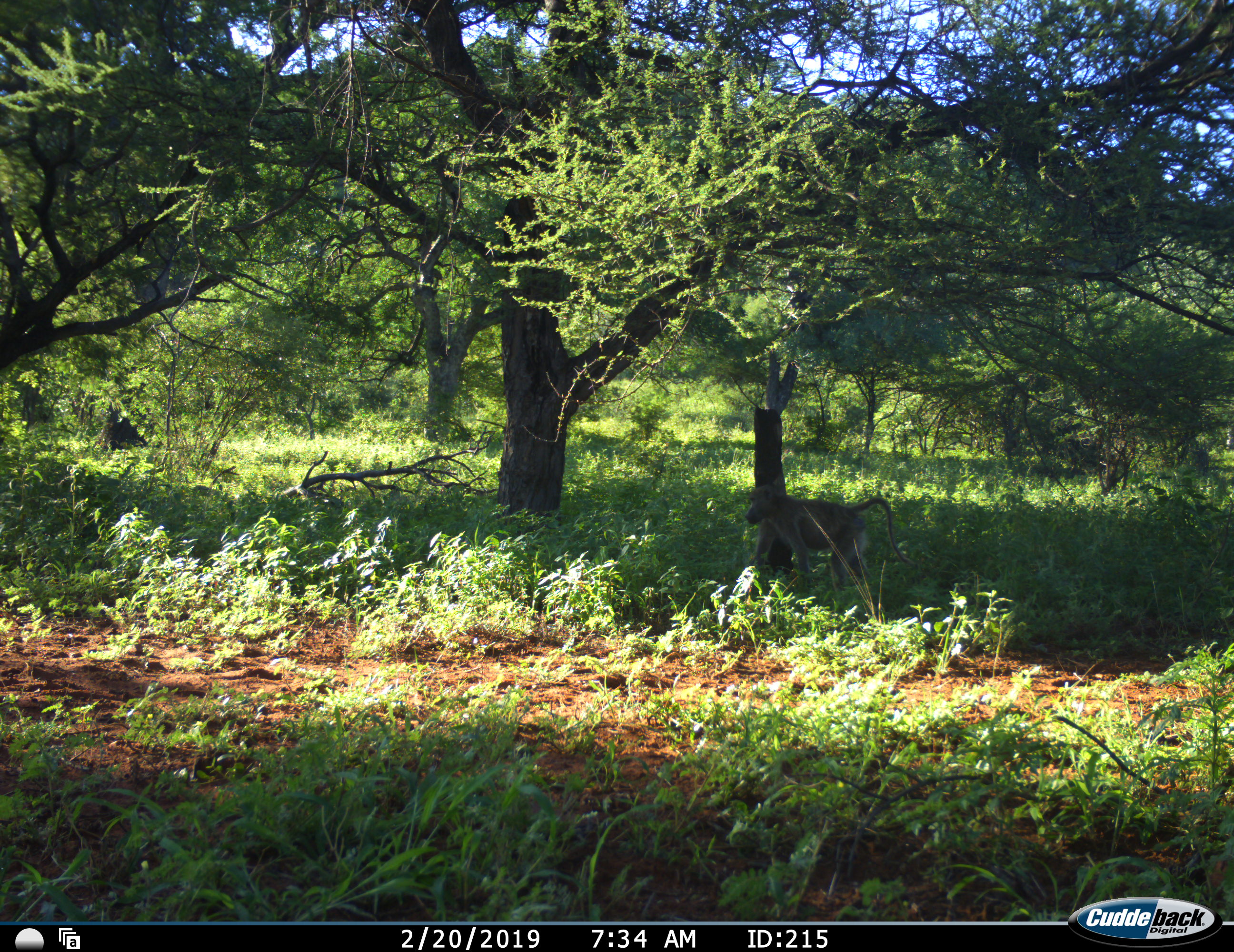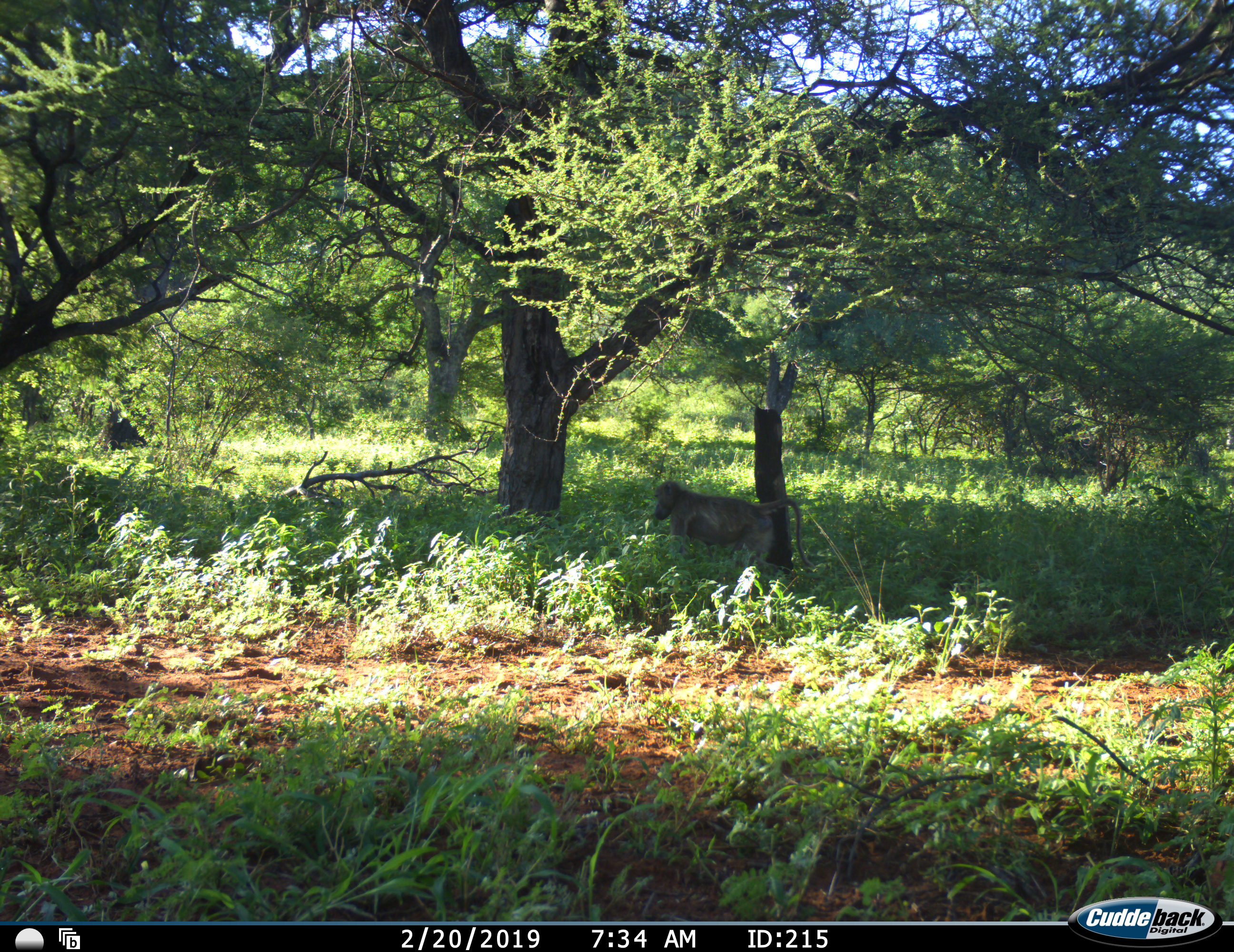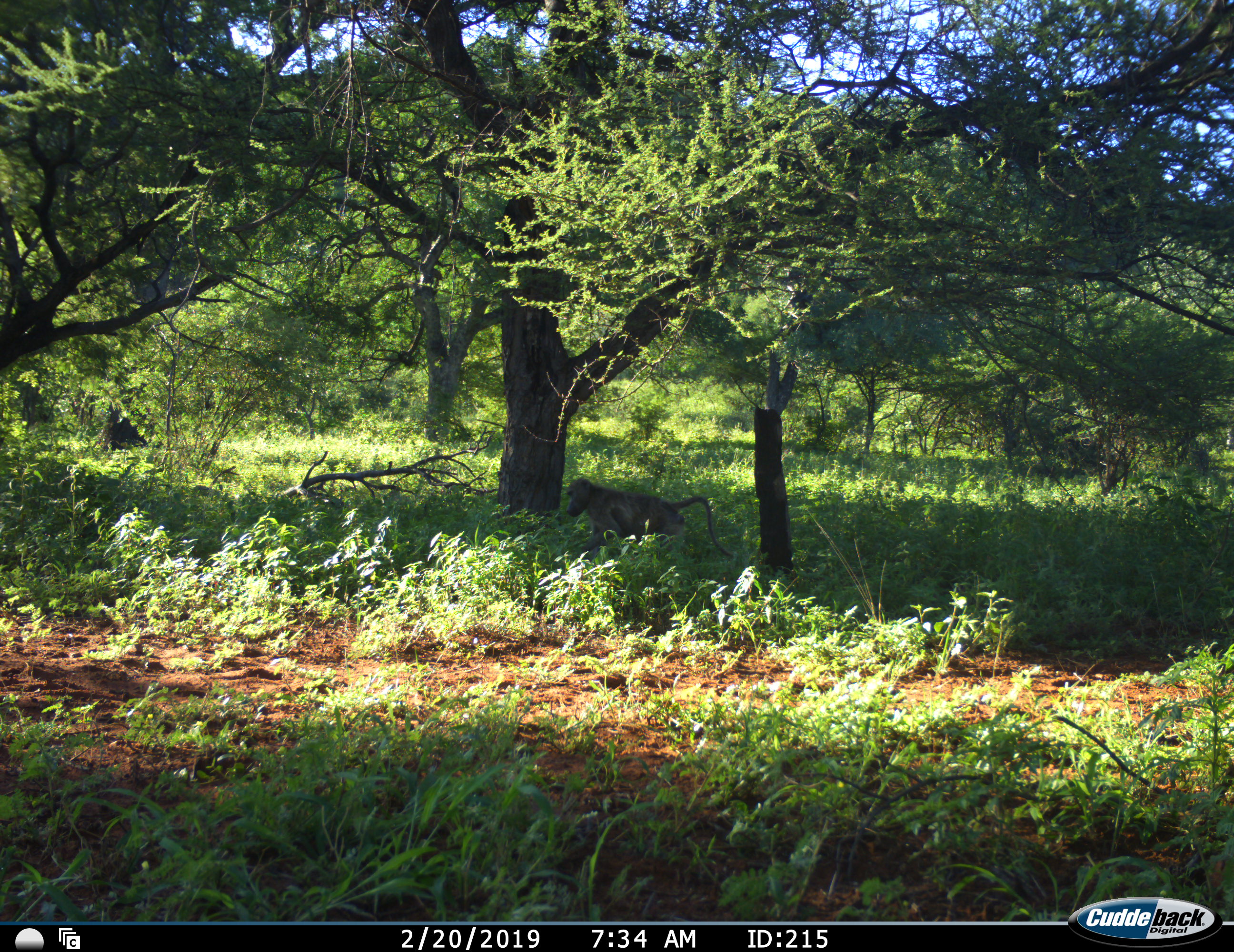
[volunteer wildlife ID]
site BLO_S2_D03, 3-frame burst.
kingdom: Animalia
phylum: Chordata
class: Mammalia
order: Primates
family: Cercopithecidae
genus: Papio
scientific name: Papio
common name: baboon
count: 1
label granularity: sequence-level